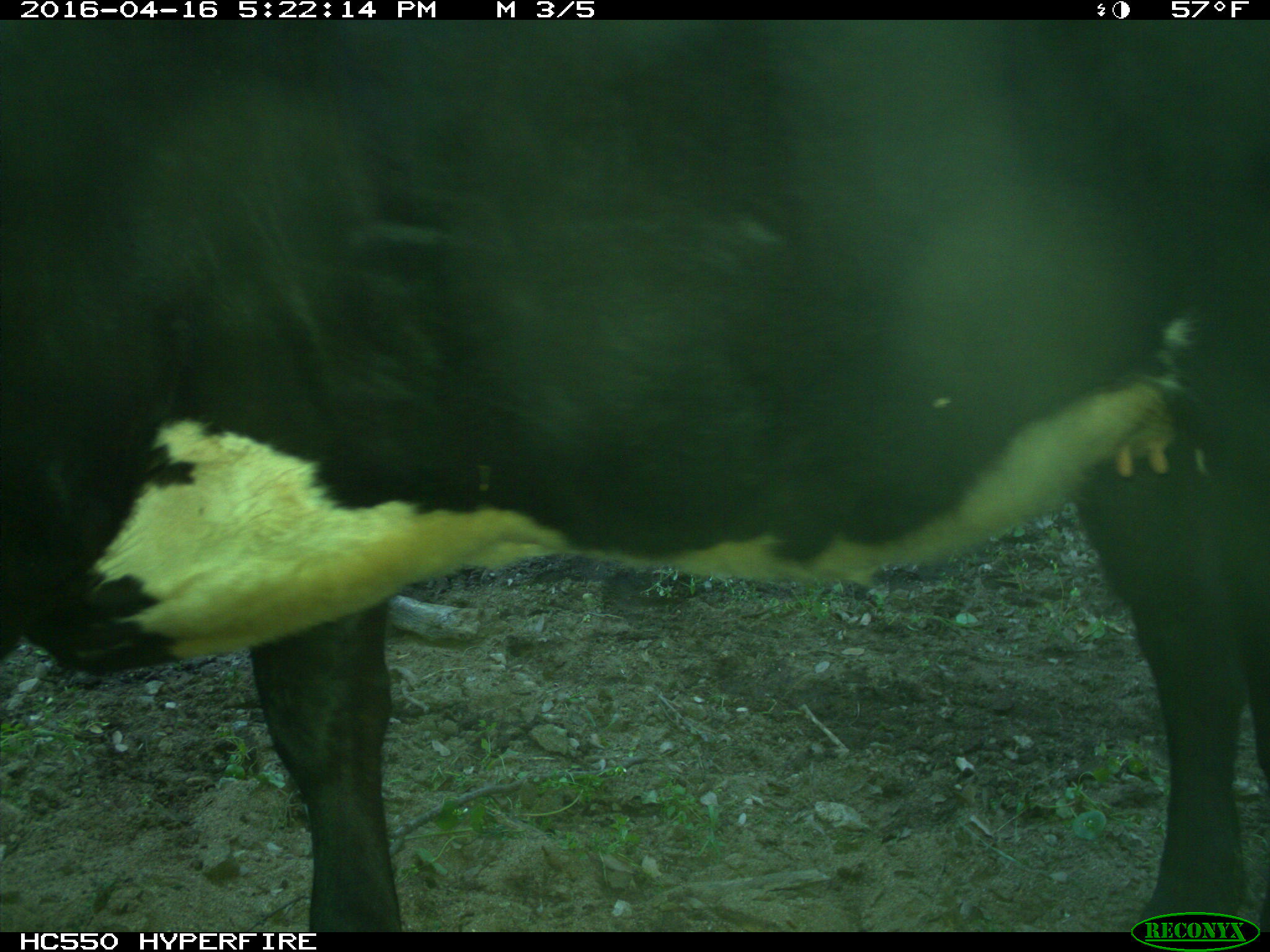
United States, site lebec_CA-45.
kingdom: Animalia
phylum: Chordata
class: Mammalia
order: Artiodactyla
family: Bovidae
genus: Bos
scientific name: Bos taurus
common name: domestic cow